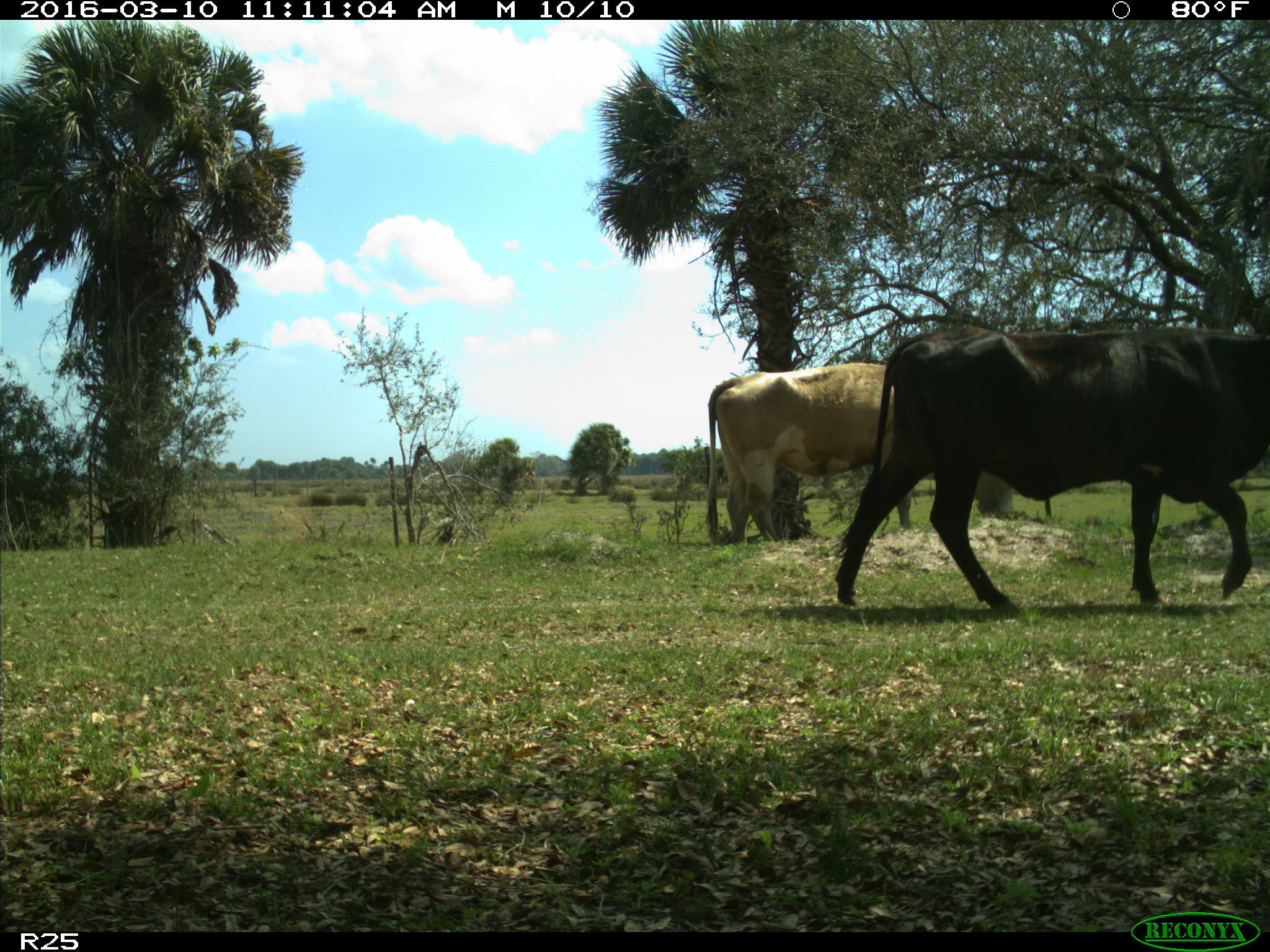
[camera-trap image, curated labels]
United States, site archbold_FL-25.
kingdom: Animalia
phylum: Chordata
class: Mammalia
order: Artiodactyla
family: Bovidae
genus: Bos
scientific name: Bos taurus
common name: domestic cow